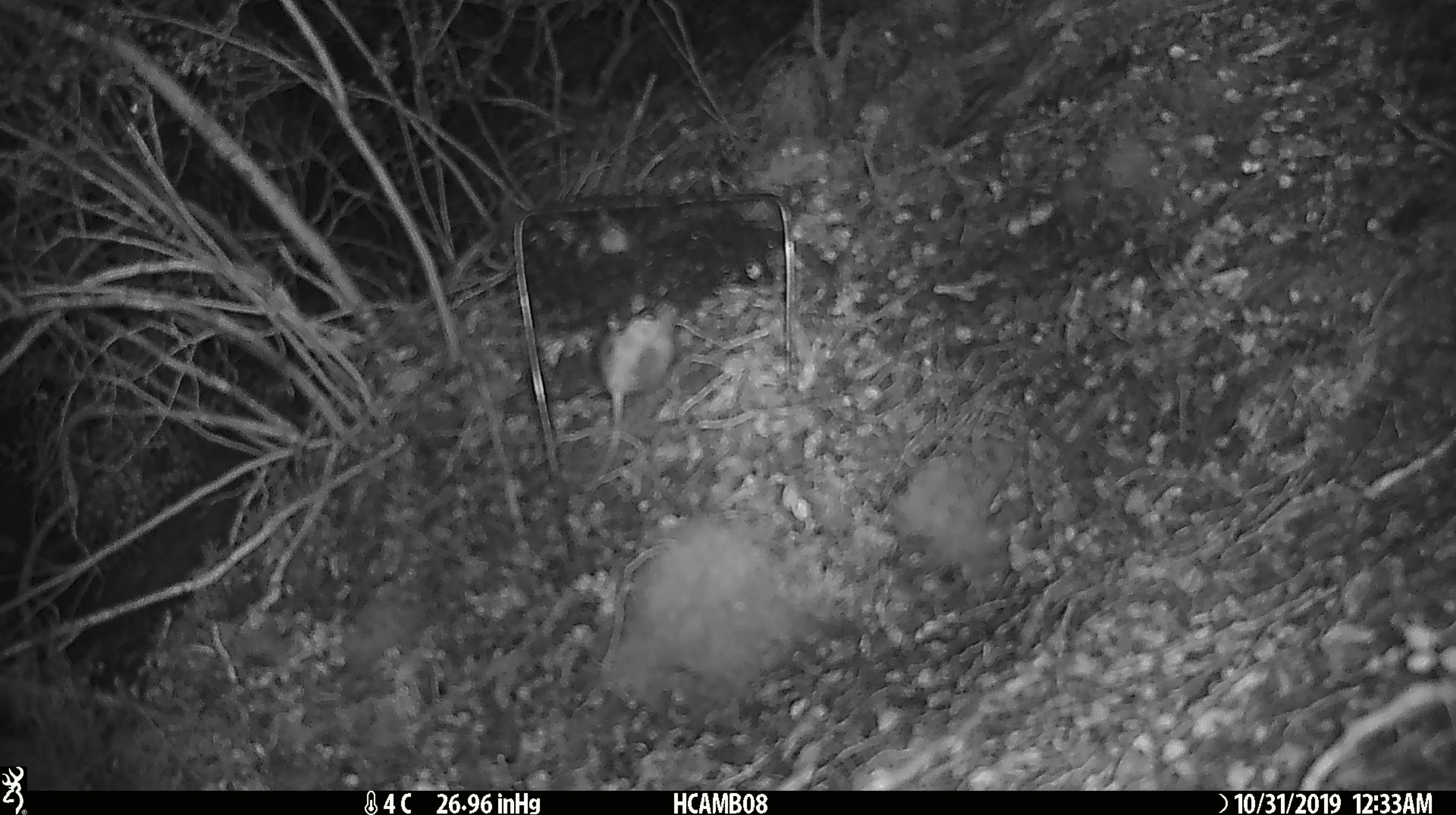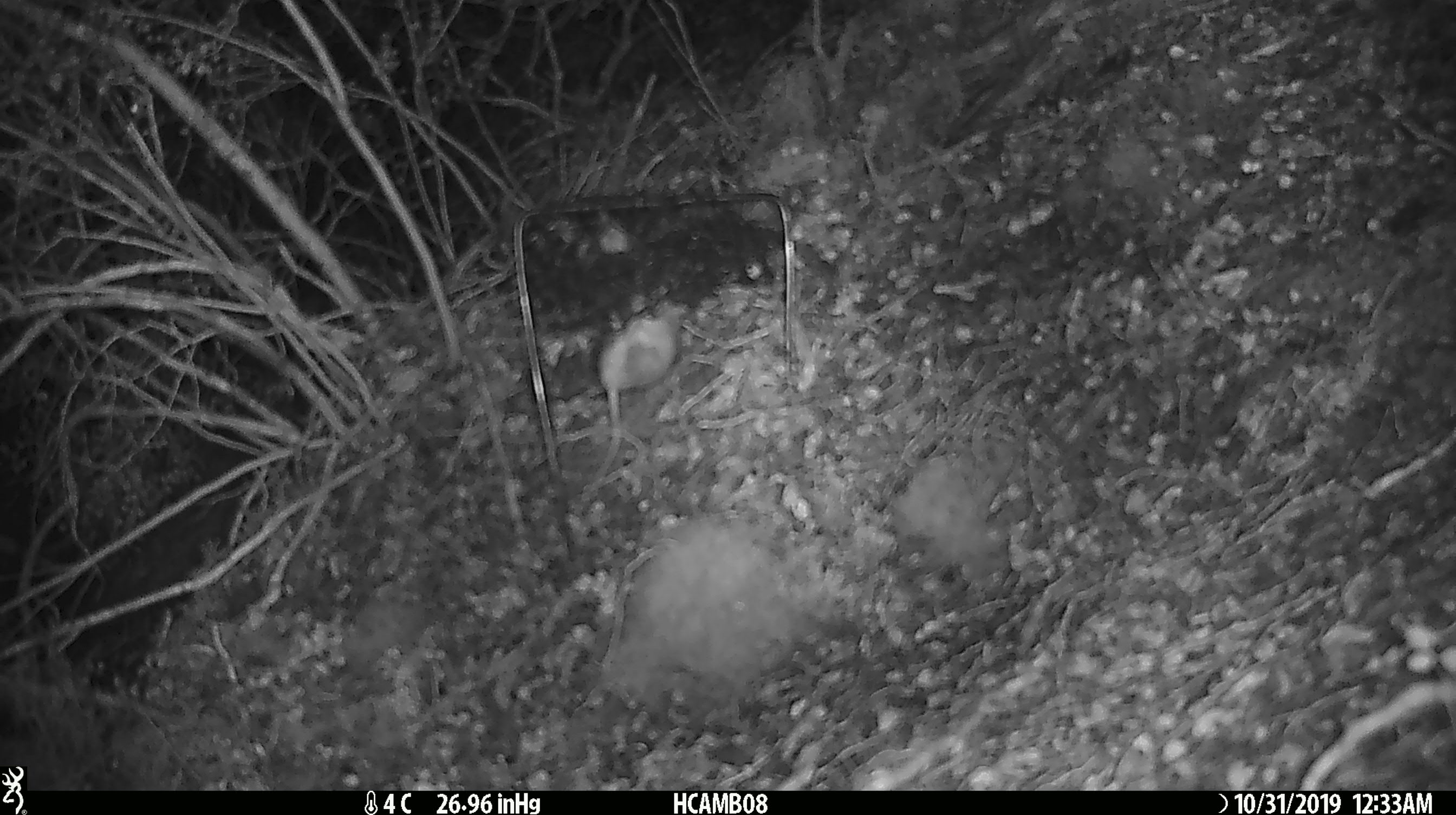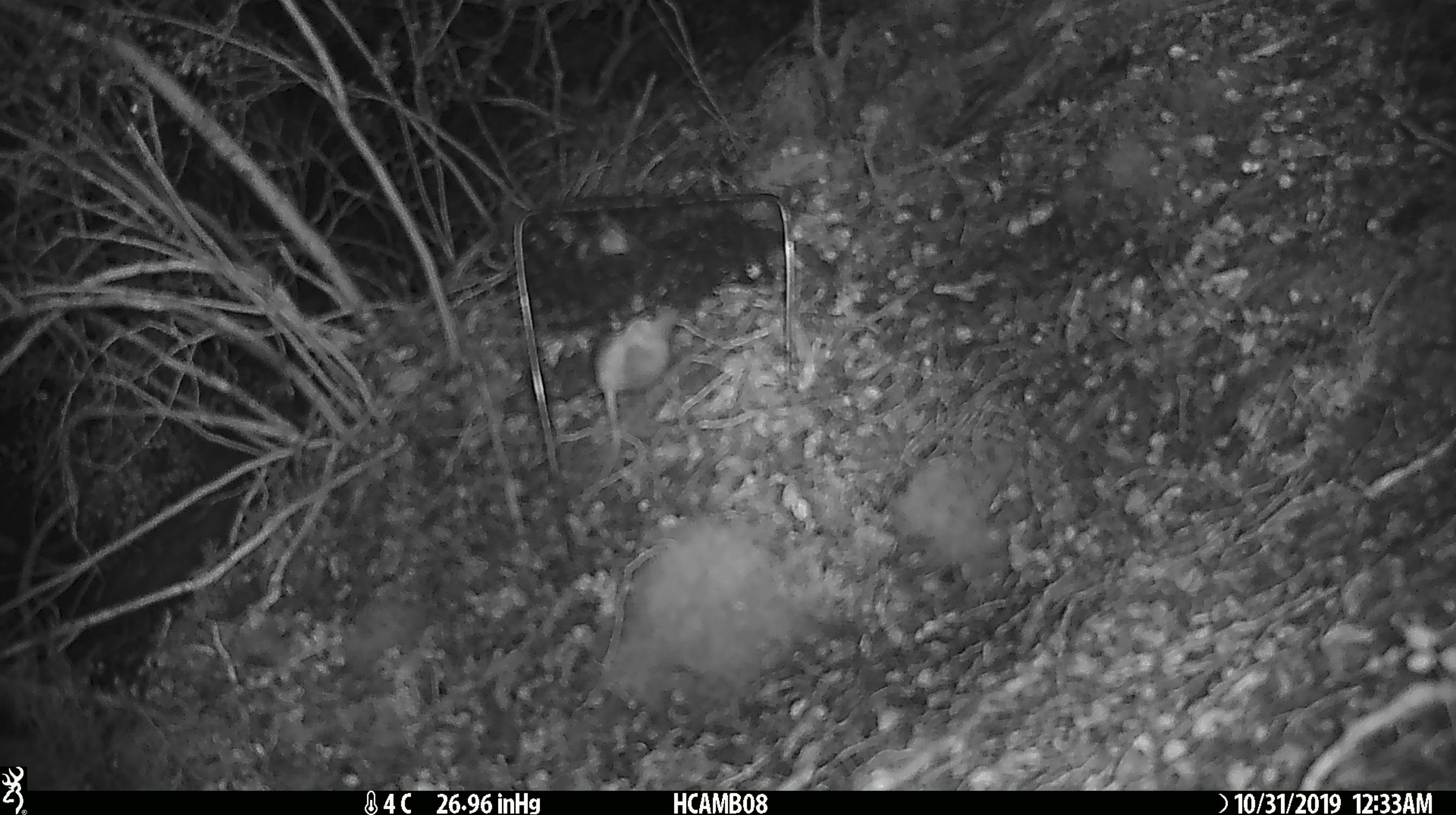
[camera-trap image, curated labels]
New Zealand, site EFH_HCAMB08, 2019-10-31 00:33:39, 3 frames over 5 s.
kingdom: Animalia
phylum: Chordata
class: Mammalia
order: Rodentia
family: Muridae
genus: Mus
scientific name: Mus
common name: mouse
Mouse (Mus).